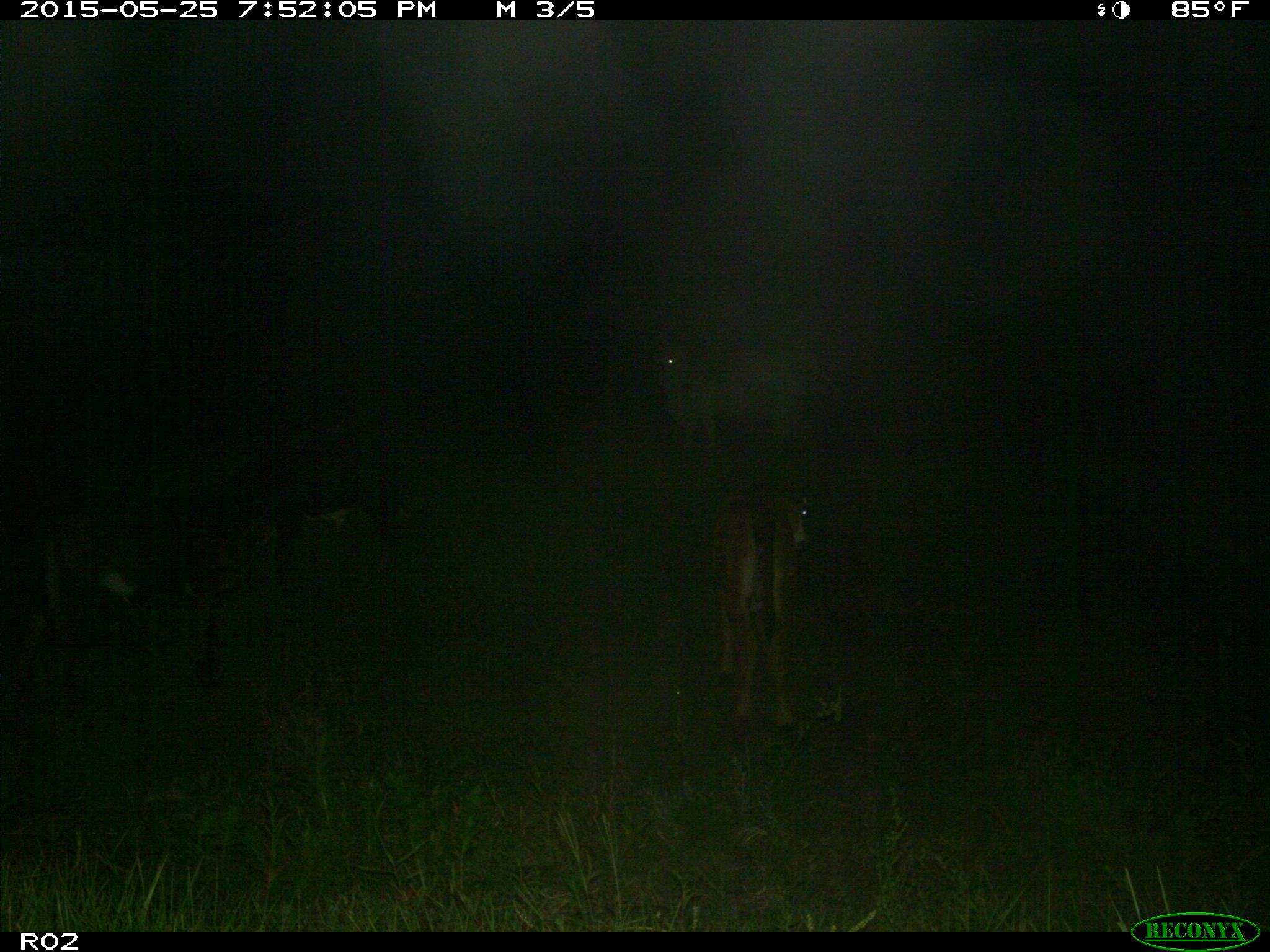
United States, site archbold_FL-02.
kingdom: Animalia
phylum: Chordata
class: Mammalia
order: Artiodactyla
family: Bovidae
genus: Bos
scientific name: Bos taurus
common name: domestic cow